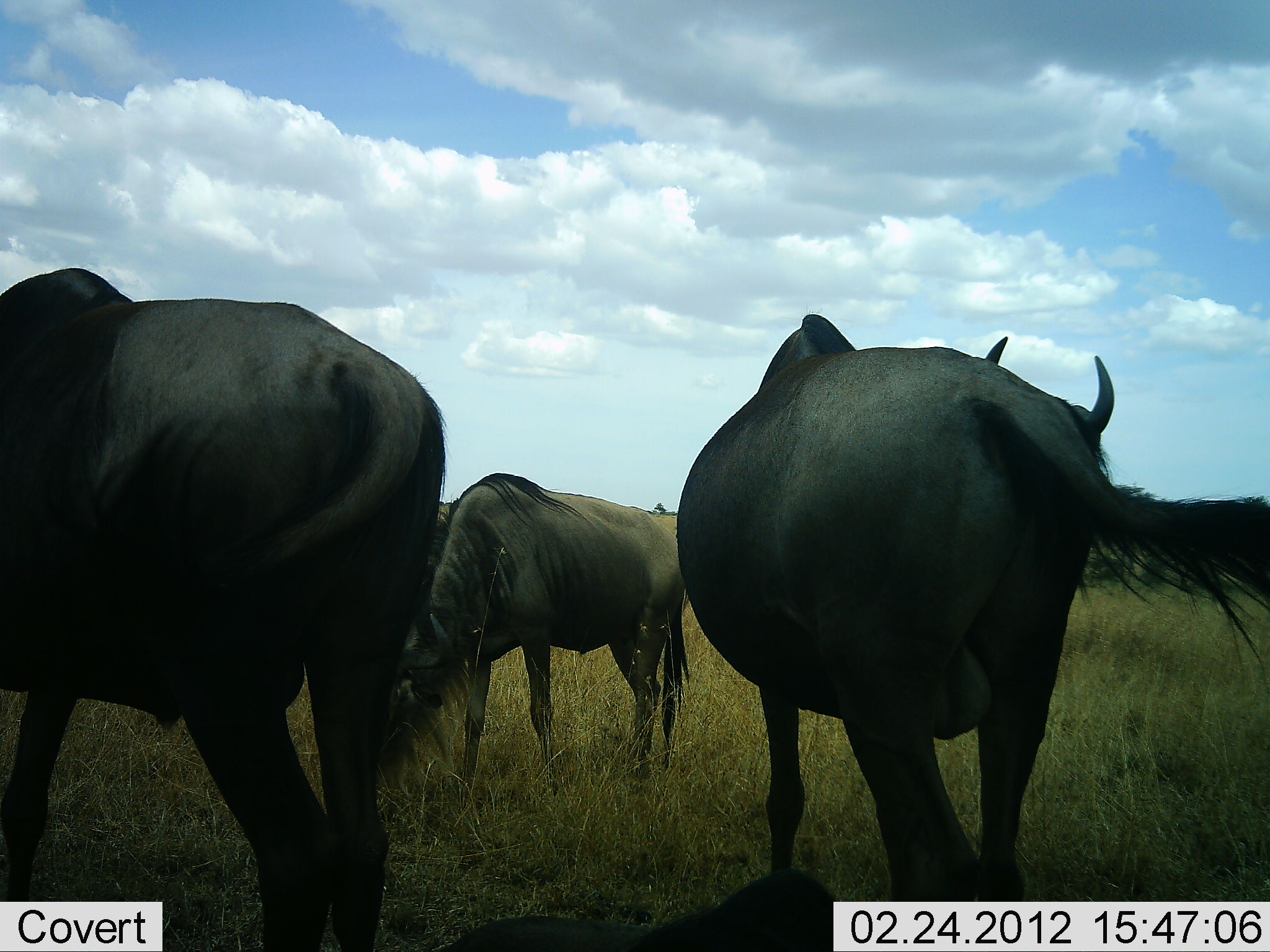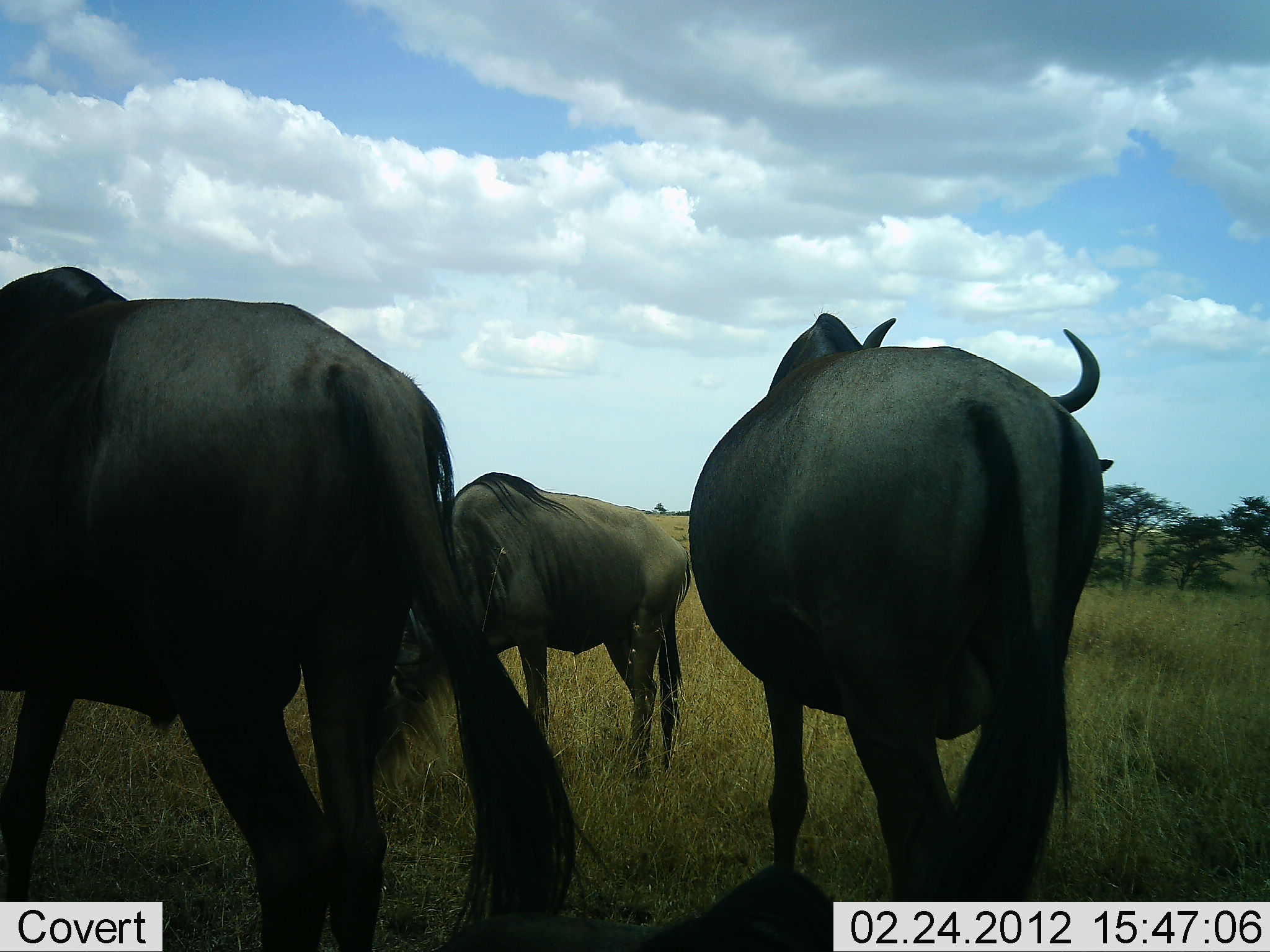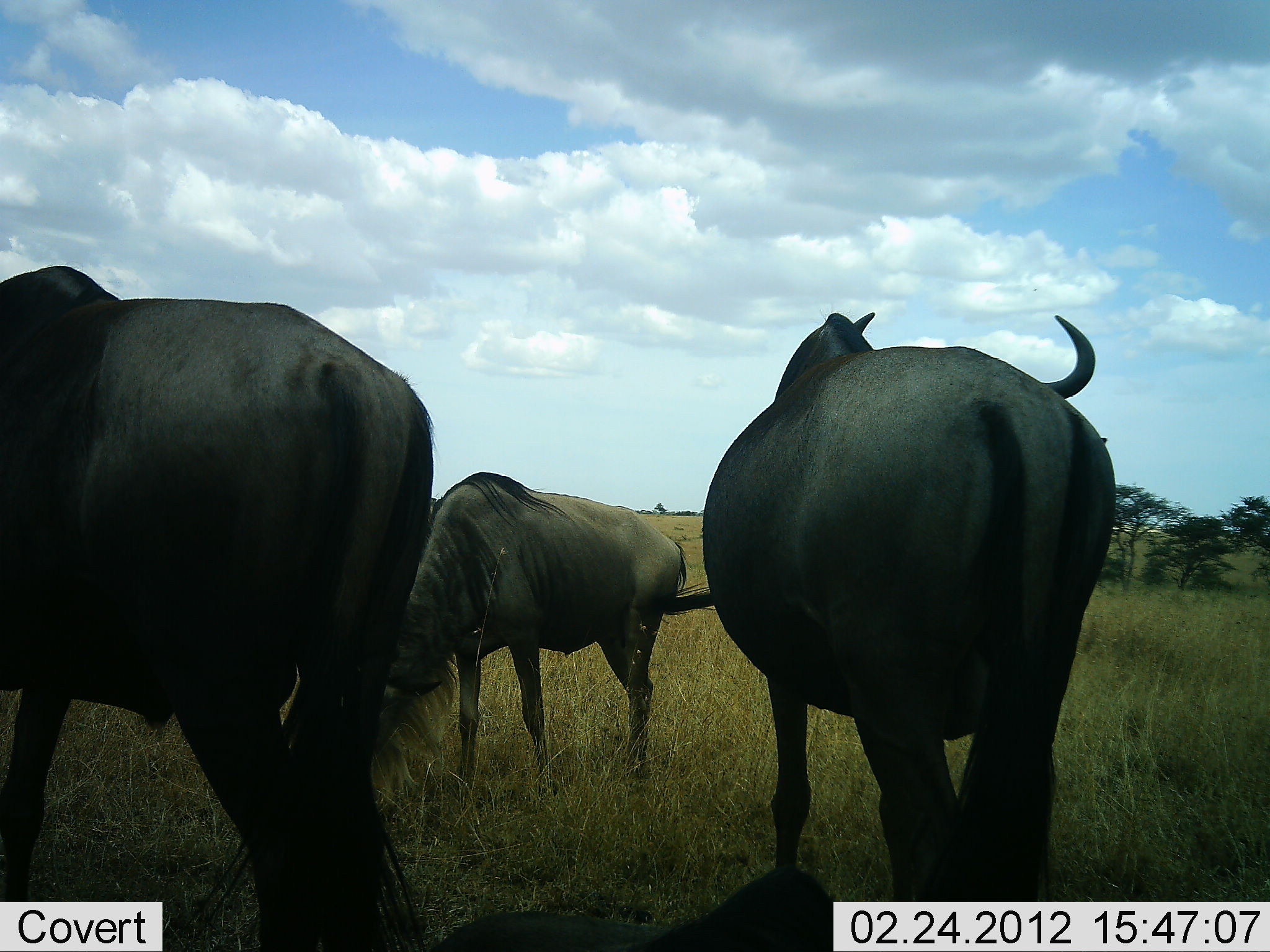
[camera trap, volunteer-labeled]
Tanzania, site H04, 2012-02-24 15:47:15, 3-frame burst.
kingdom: Animalia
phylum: Chordata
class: Mammalia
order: Artiodactyla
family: Bovidae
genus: Connochaetes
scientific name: Connochaetes taurinus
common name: blue wildebeest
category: wildebeest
Wildebeest (blue wildebeest) (Connochaetes taurinus), count 3. Behavior (volunteer vote fractions): standing 83%, resting 6%, moving 6%, interacting 0%. Young present (vote fraction): 0%. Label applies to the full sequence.